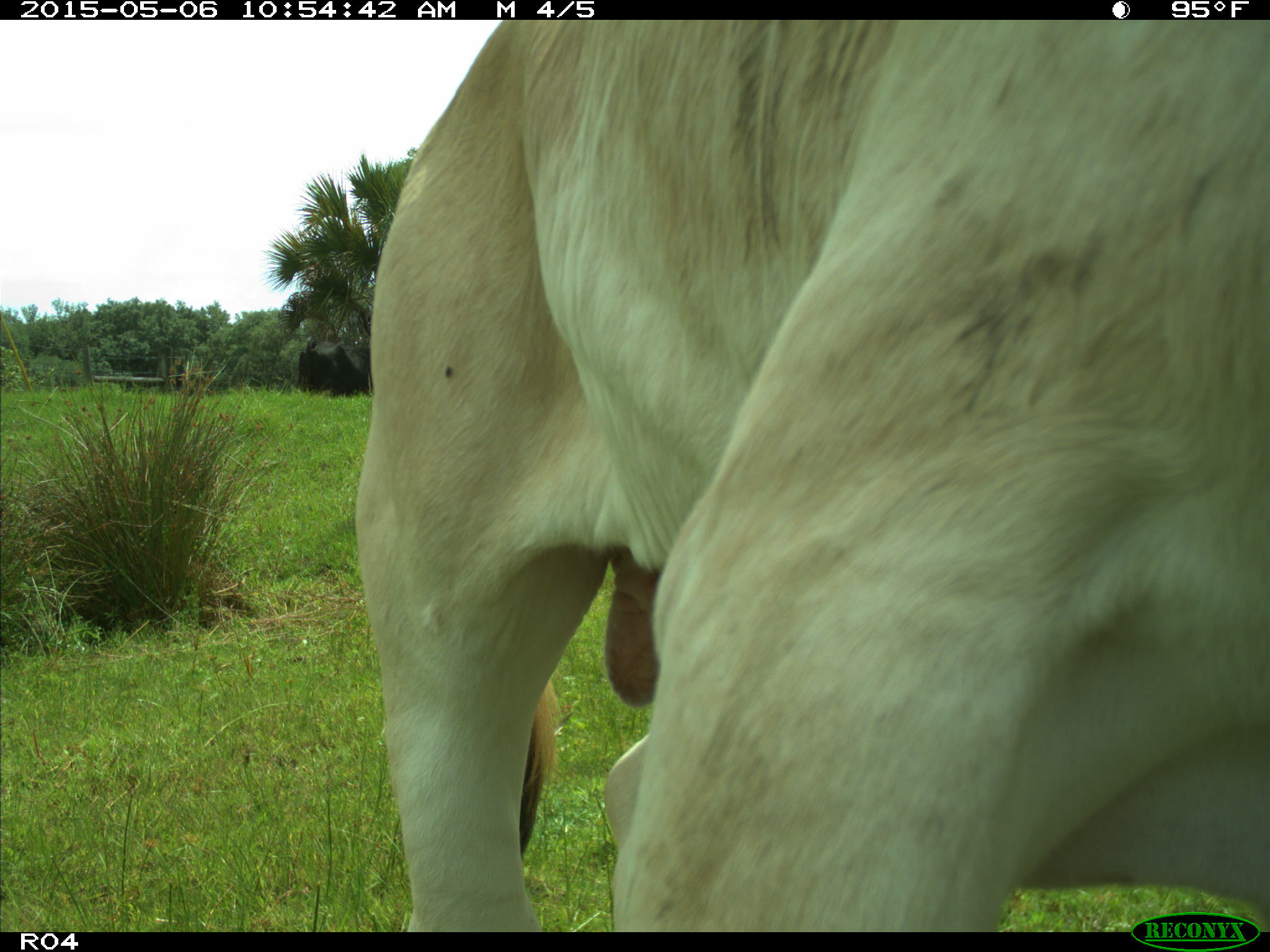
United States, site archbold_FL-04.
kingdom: Animalia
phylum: Chordata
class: Mammalia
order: Artiodactyla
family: Bovidae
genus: Bos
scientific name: Bos taurus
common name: domestic cow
Bos taurus (domestic cow).